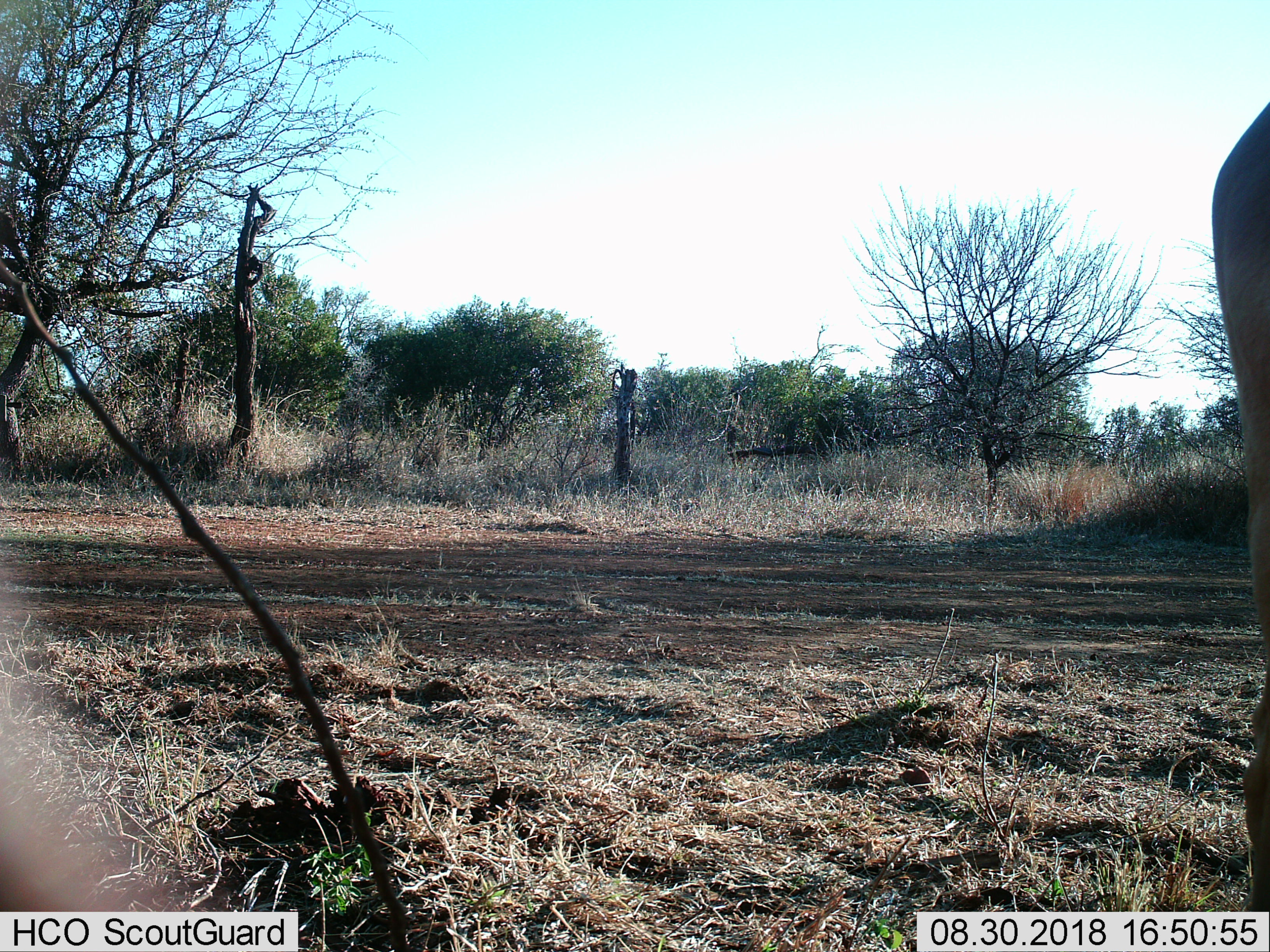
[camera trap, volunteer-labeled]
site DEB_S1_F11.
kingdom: Animalia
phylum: Chordata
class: Mammalia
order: Artiodactyla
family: Bovidae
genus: Aepyceros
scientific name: Aepyceros melampus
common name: impala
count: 1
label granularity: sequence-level